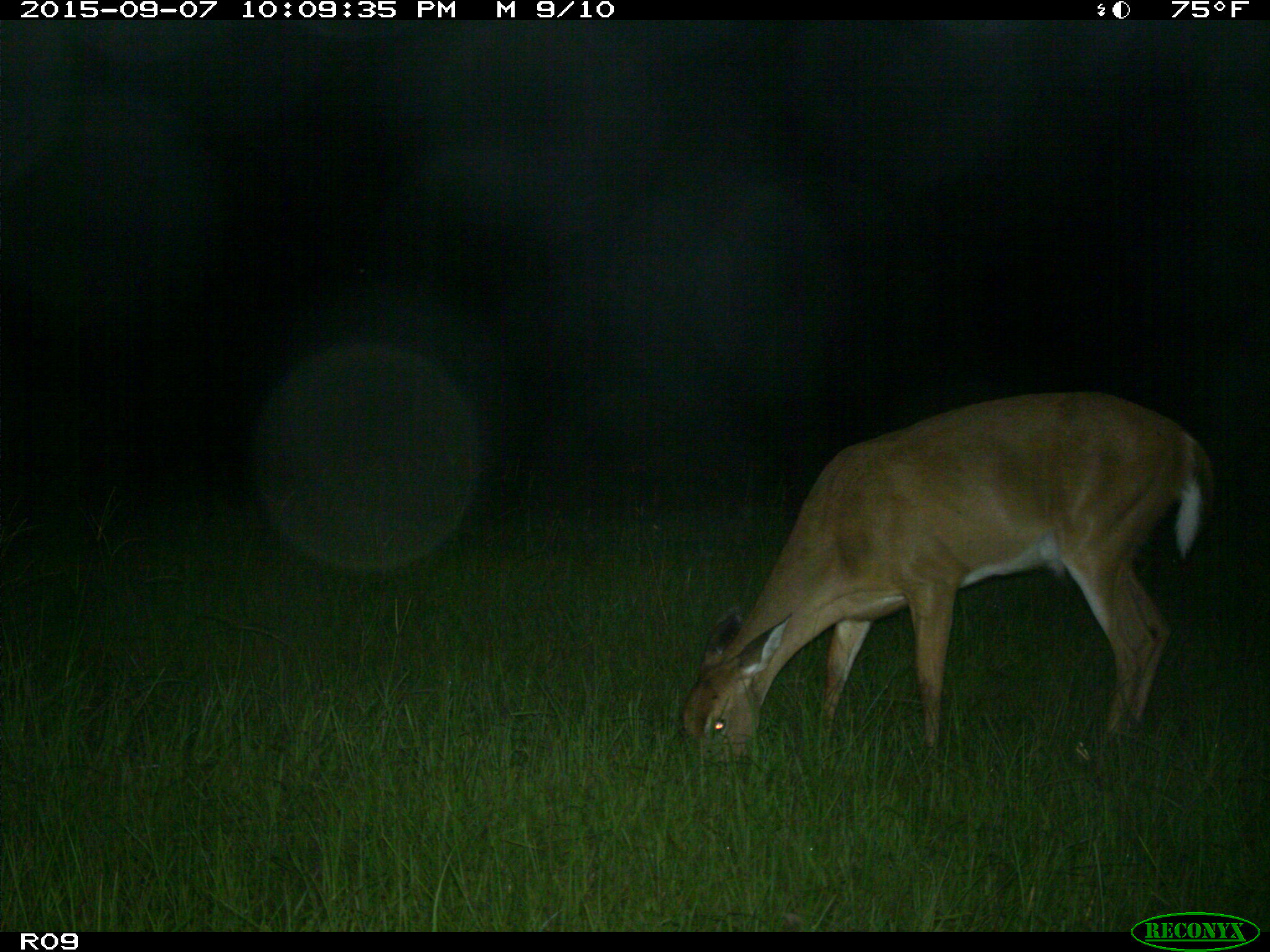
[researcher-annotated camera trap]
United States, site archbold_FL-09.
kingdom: Animalia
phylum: Chordata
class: Mammalia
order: Artiodactyla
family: Cervidae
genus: Odocoileus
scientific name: Odocoileus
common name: deer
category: unidentified deer